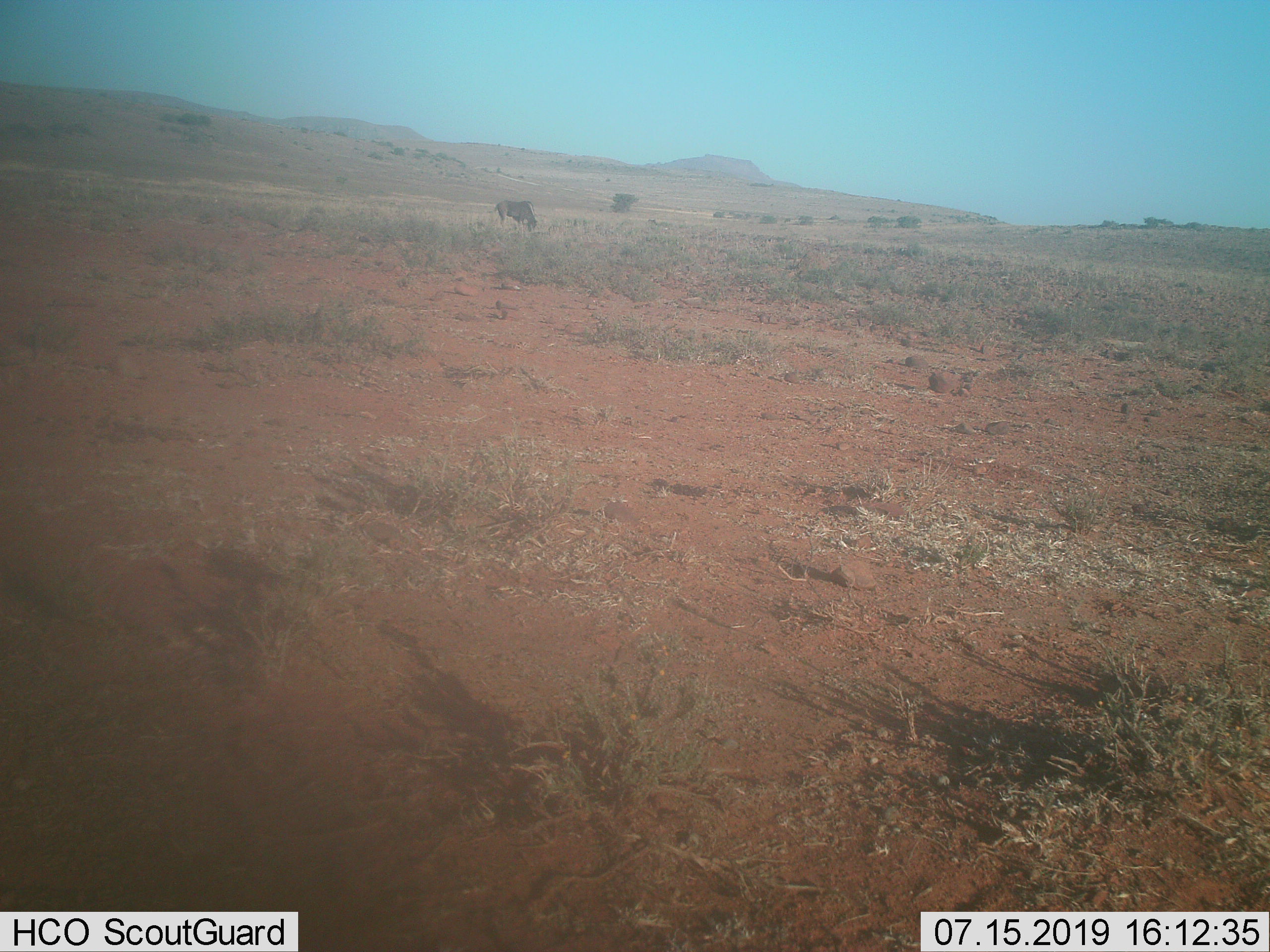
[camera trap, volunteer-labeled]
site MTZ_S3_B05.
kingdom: Animalia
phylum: Chordata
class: Mammalia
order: Artiodactyla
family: Bovidae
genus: Connochaetes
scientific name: Connochaetes gnou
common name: black wildebeest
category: wildebeestblack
Wildebeestblack (black wildebeest) (Connochaetes gnou), count 1. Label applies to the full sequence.